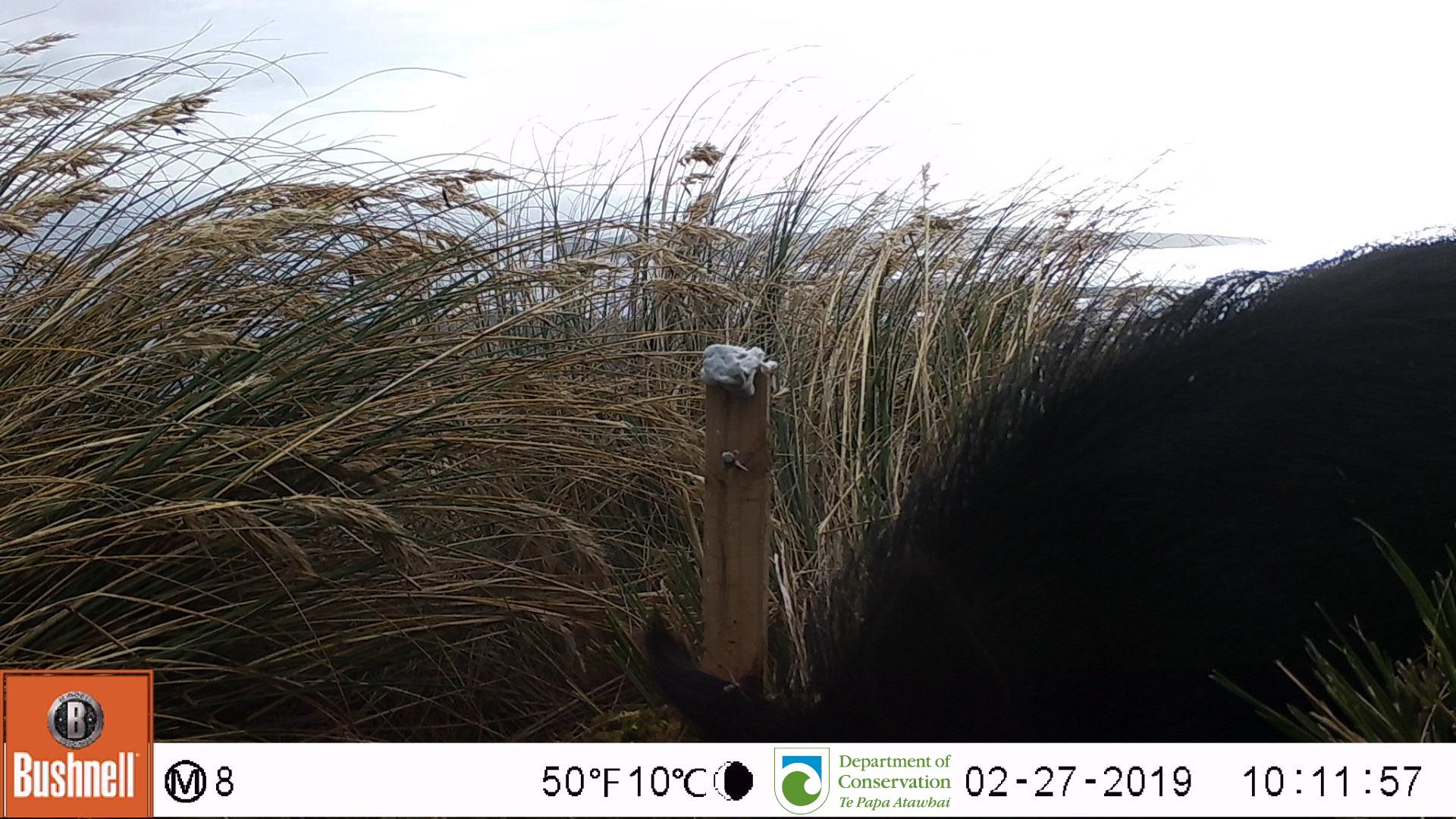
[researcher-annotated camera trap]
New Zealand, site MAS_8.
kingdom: Animalia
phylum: Chordata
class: Mammalia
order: Artiodactyla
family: Suidae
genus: Sus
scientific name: Sus scrofa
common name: pig